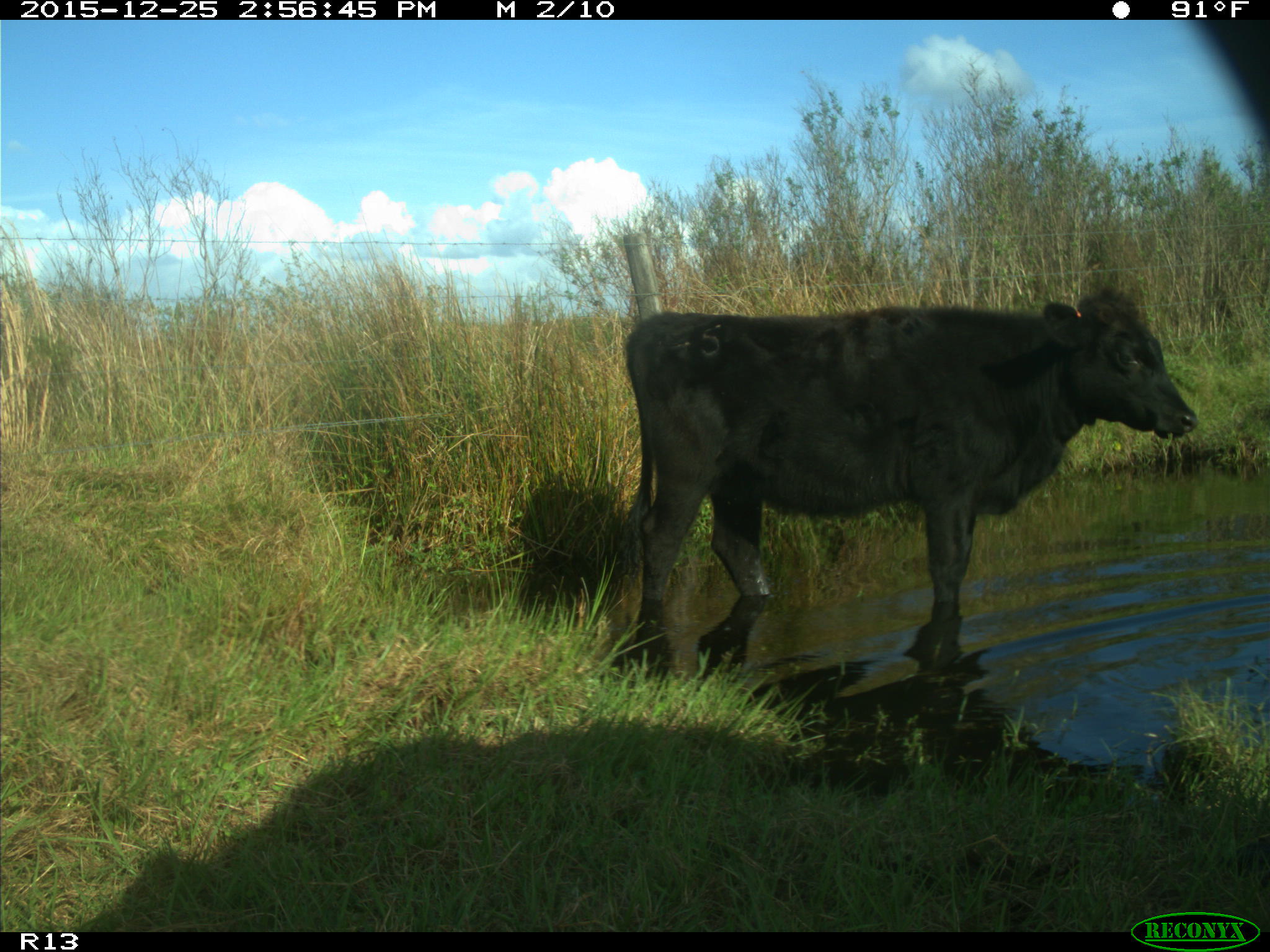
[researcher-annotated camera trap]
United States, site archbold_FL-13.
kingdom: Animalia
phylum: Chordata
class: Mammalia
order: Artiodactyla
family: Bovidae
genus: Bos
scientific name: Bos taurus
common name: domestic cow